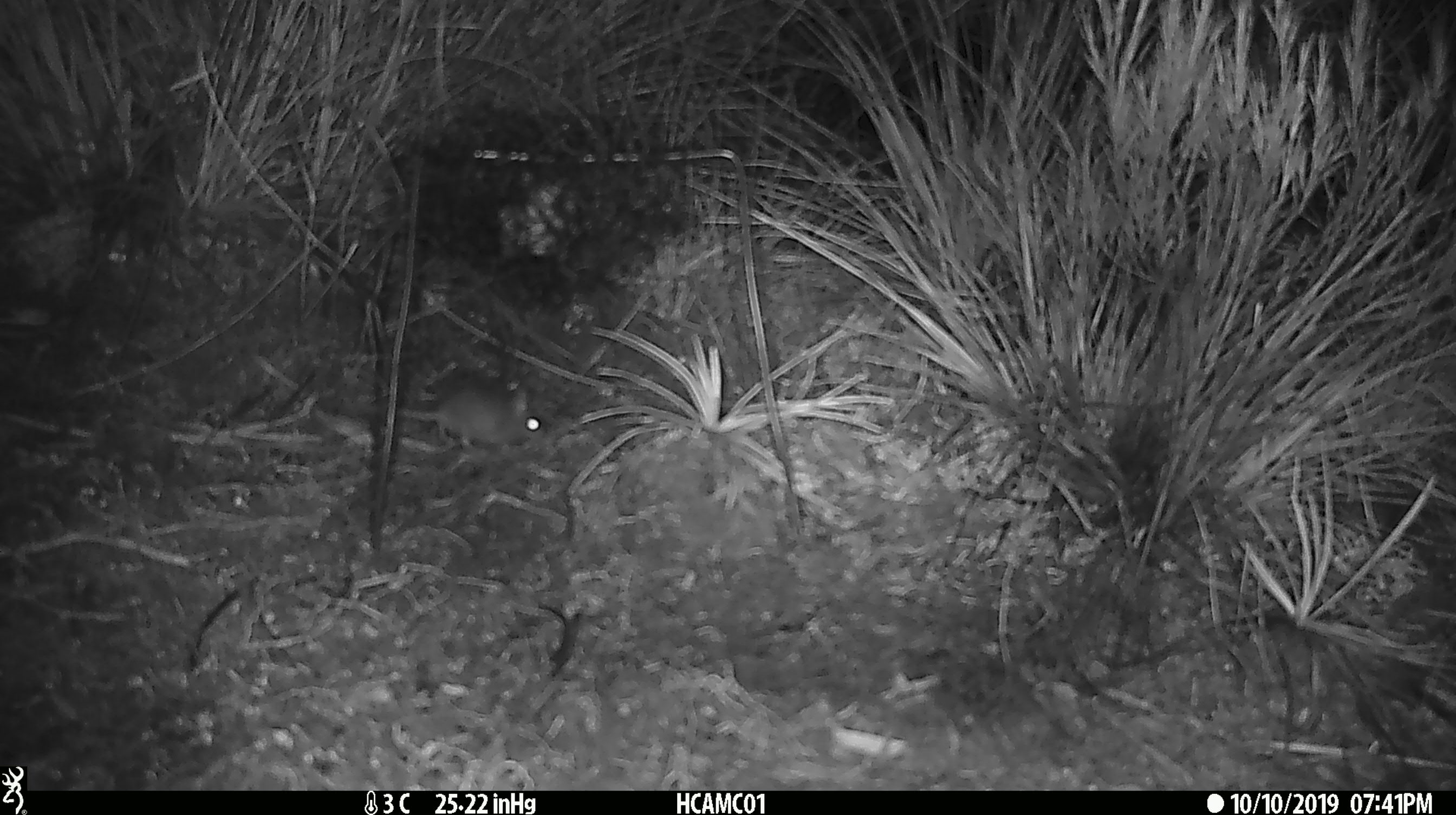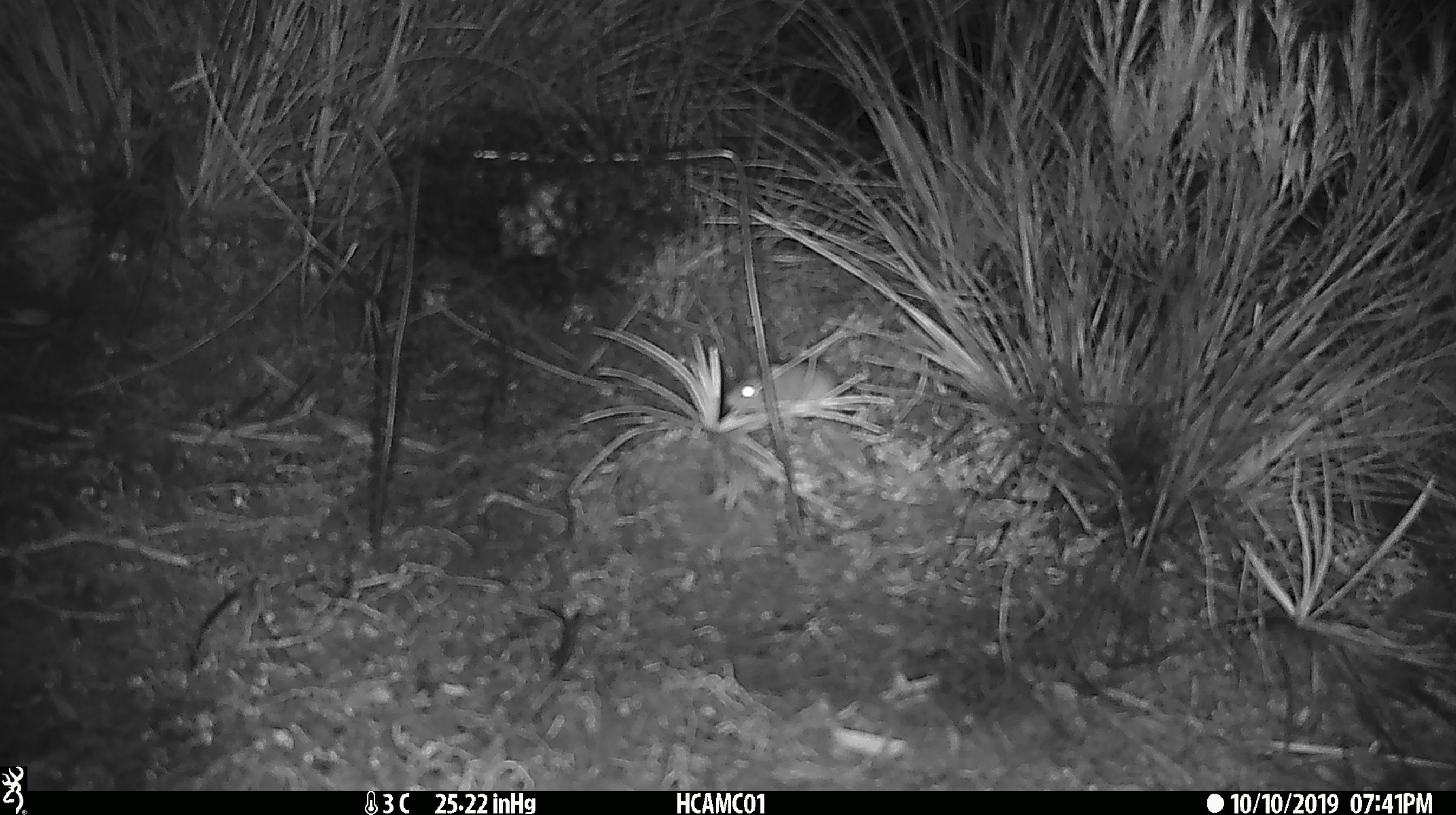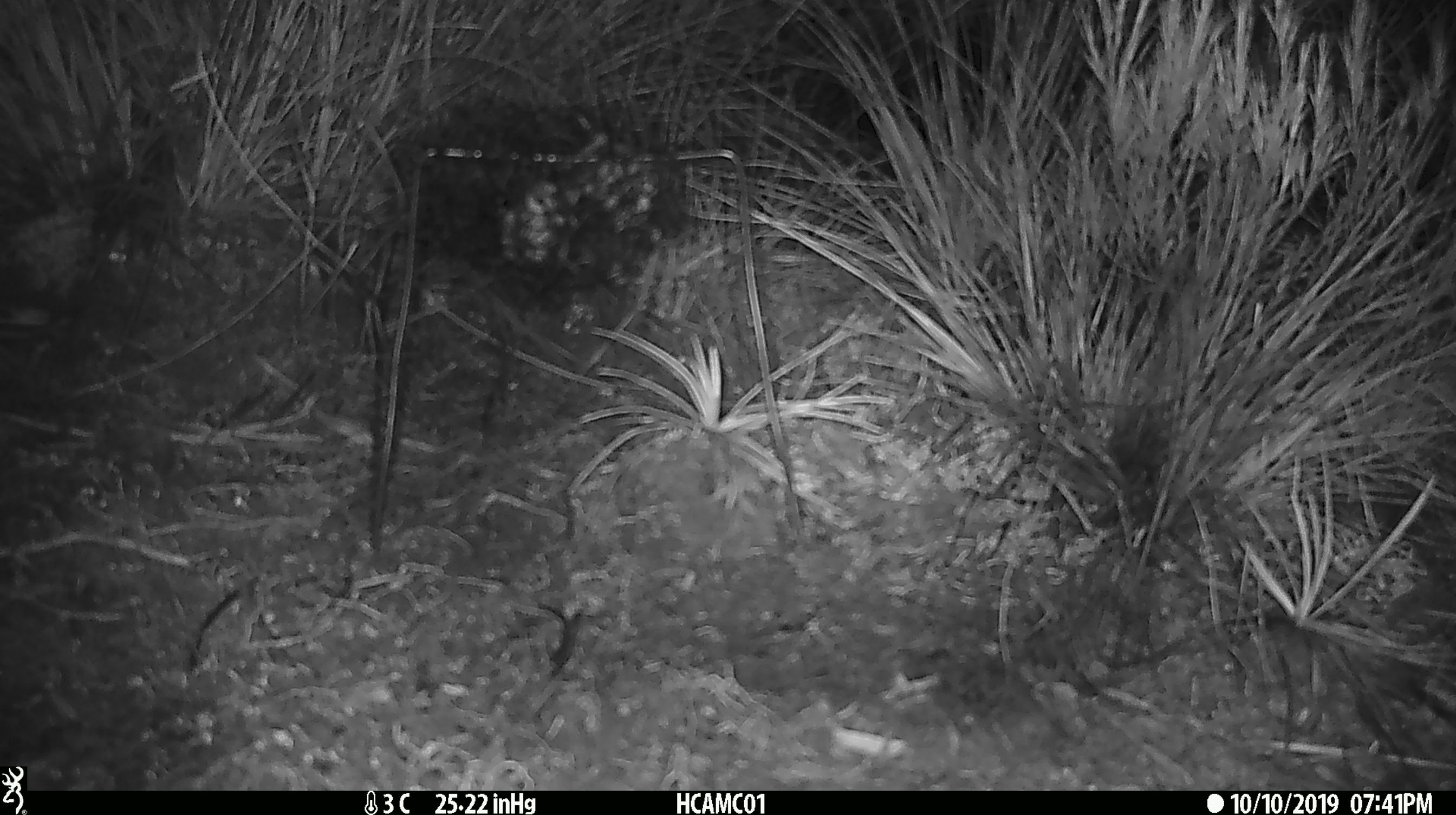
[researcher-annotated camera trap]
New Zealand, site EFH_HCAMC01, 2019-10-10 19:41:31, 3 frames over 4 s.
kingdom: Animalia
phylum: Chordata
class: Mammalia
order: Rodentia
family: Muridae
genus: Mus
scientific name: Mus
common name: mouse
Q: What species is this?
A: Mouse (Mus).